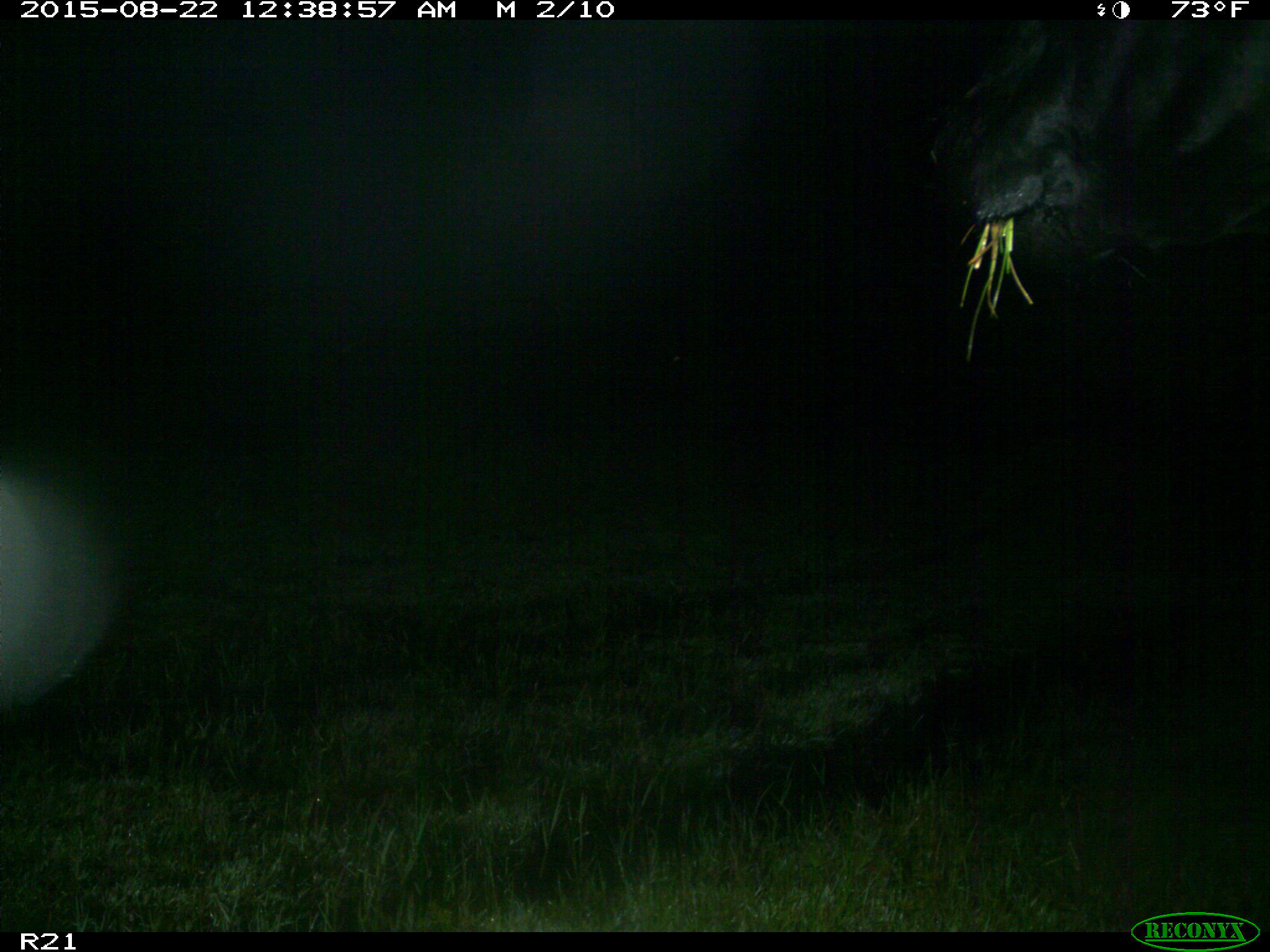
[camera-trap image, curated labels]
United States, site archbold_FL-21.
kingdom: Animalia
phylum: Chordata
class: Mammalia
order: Artiodactyla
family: Bovidae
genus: Bos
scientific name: Bos taurus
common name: domestic cow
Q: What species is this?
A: Bos taurus (domestic cow).